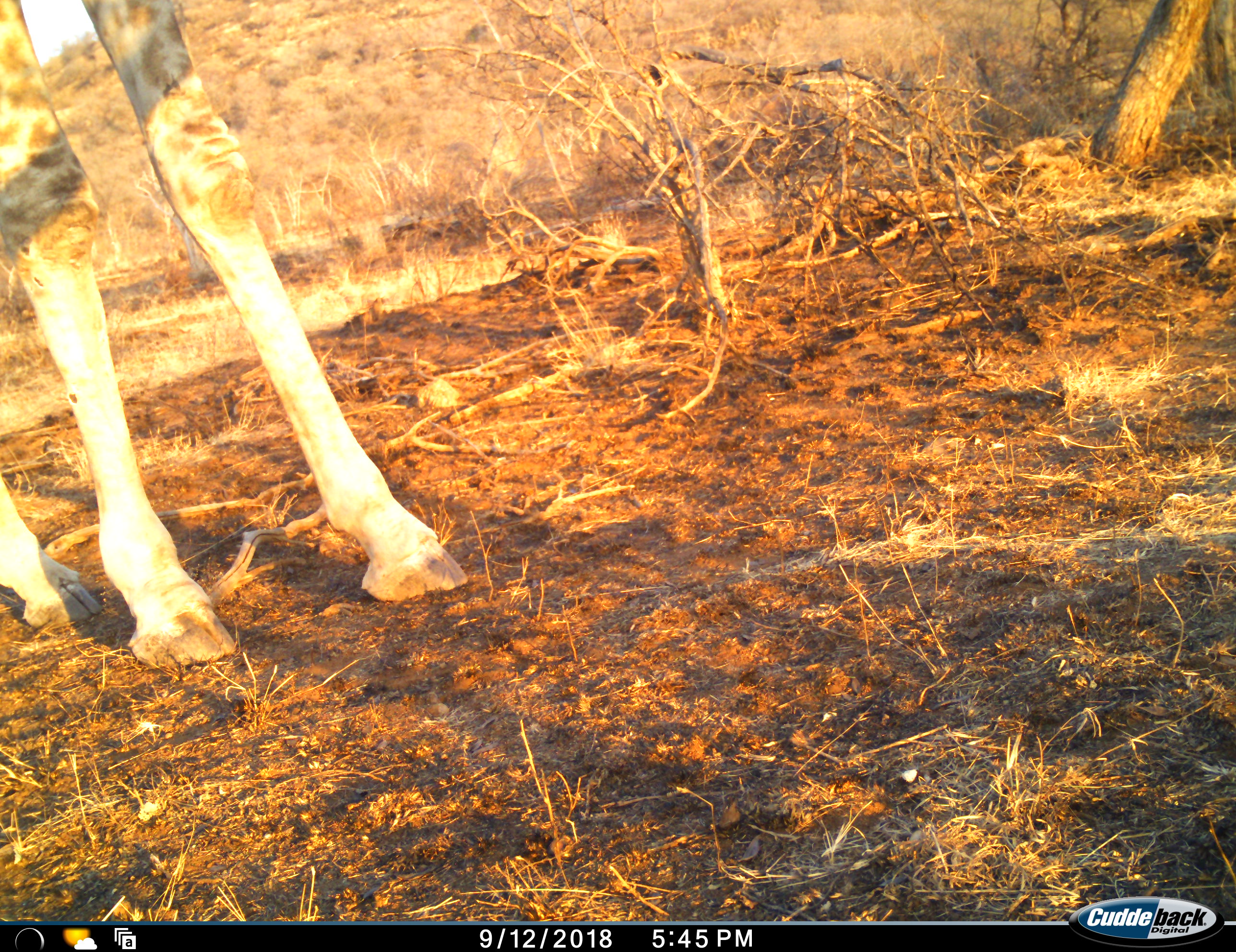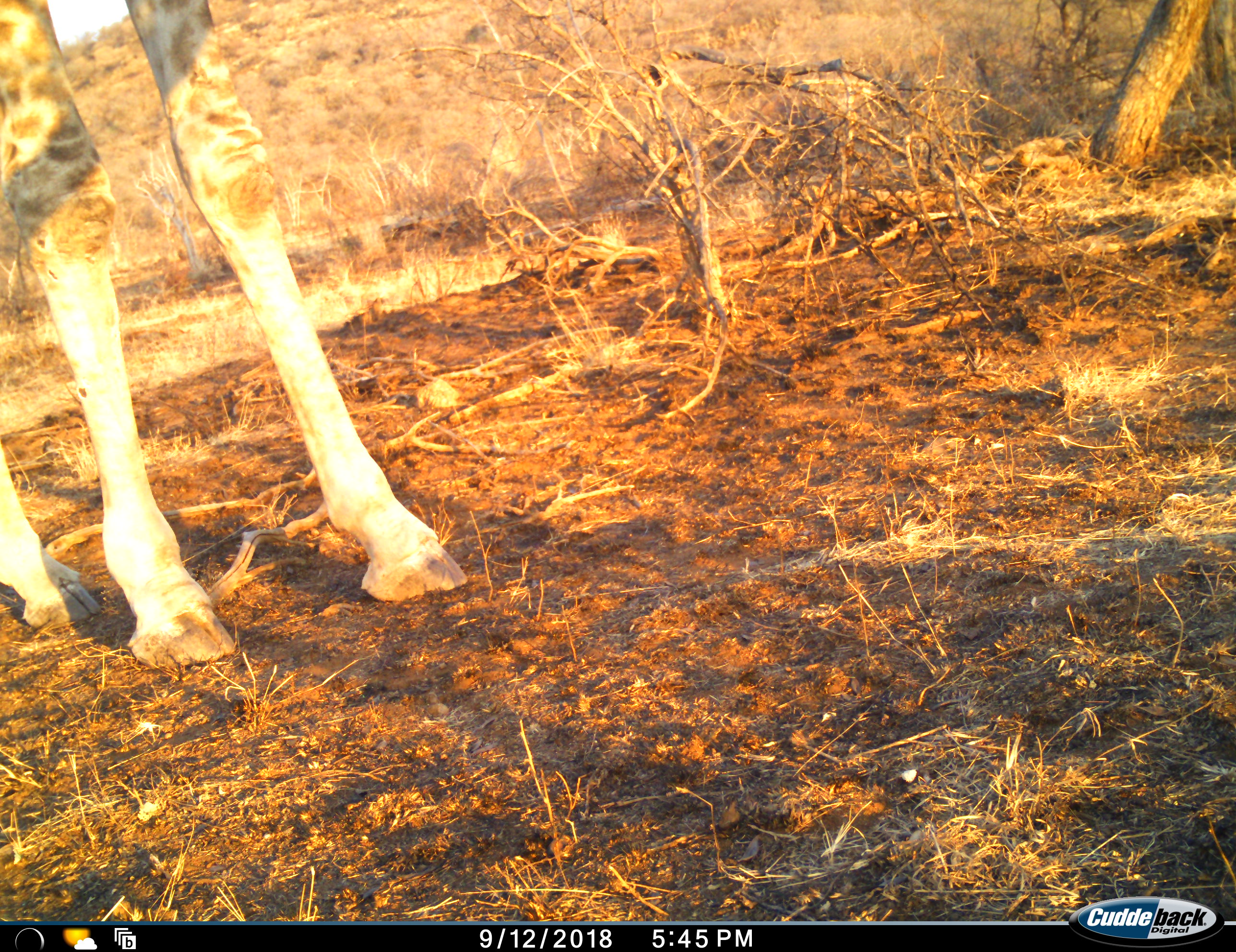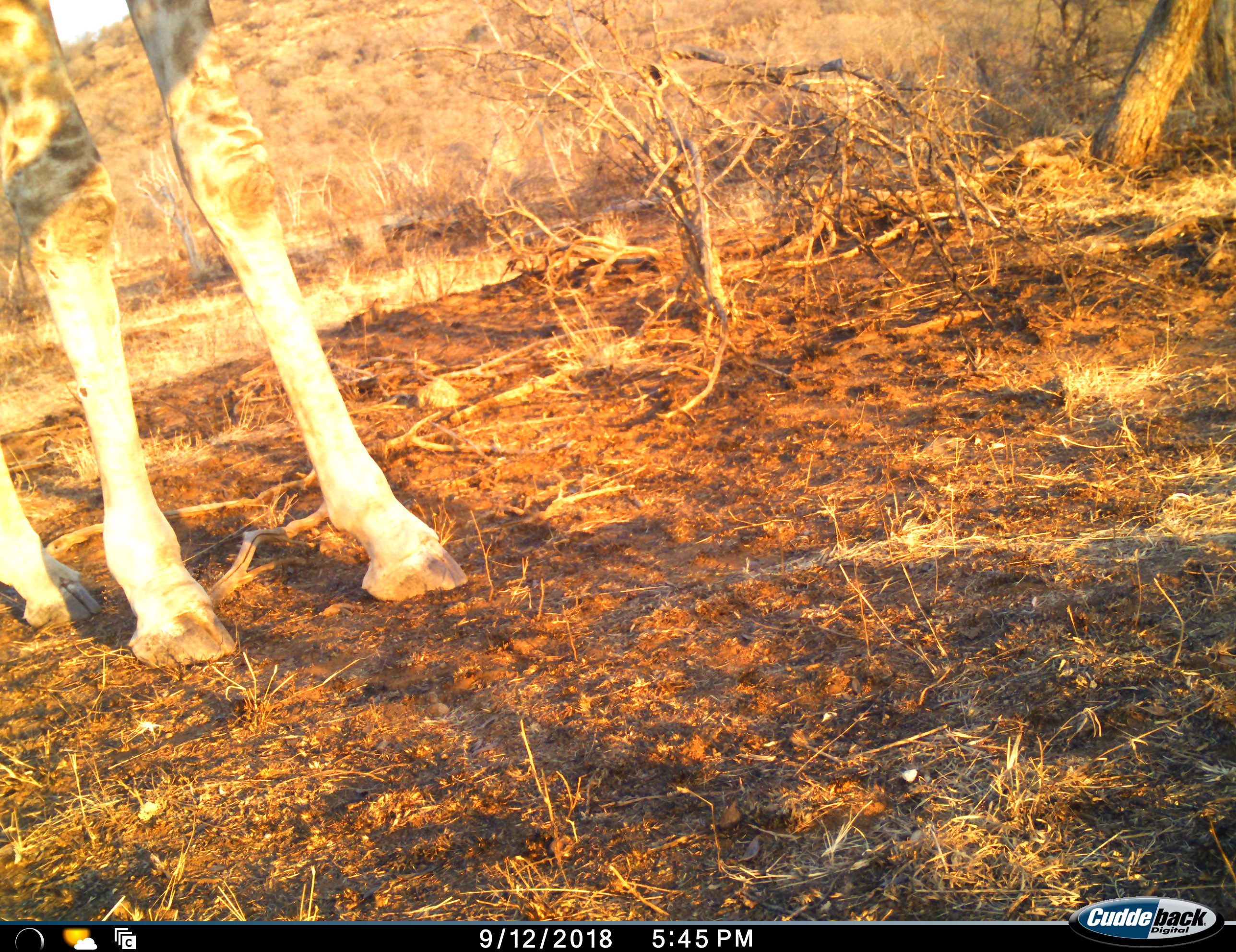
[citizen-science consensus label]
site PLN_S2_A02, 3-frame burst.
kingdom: Animalia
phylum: Chordata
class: Mammalia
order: Artiodactyla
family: Giraffidae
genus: Giraffa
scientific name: Giraffa camelopardalis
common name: giraffe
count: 1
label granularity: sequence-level